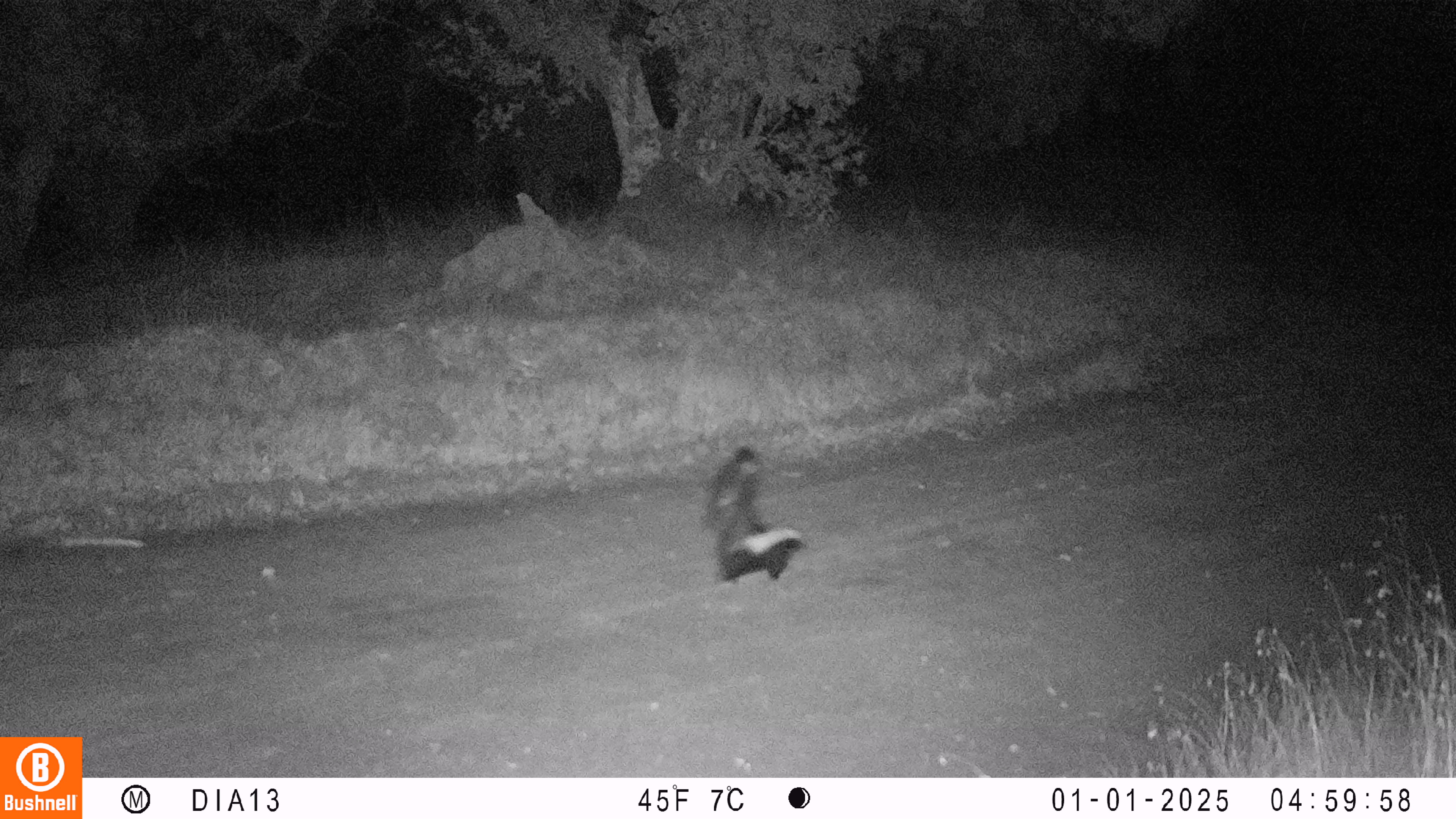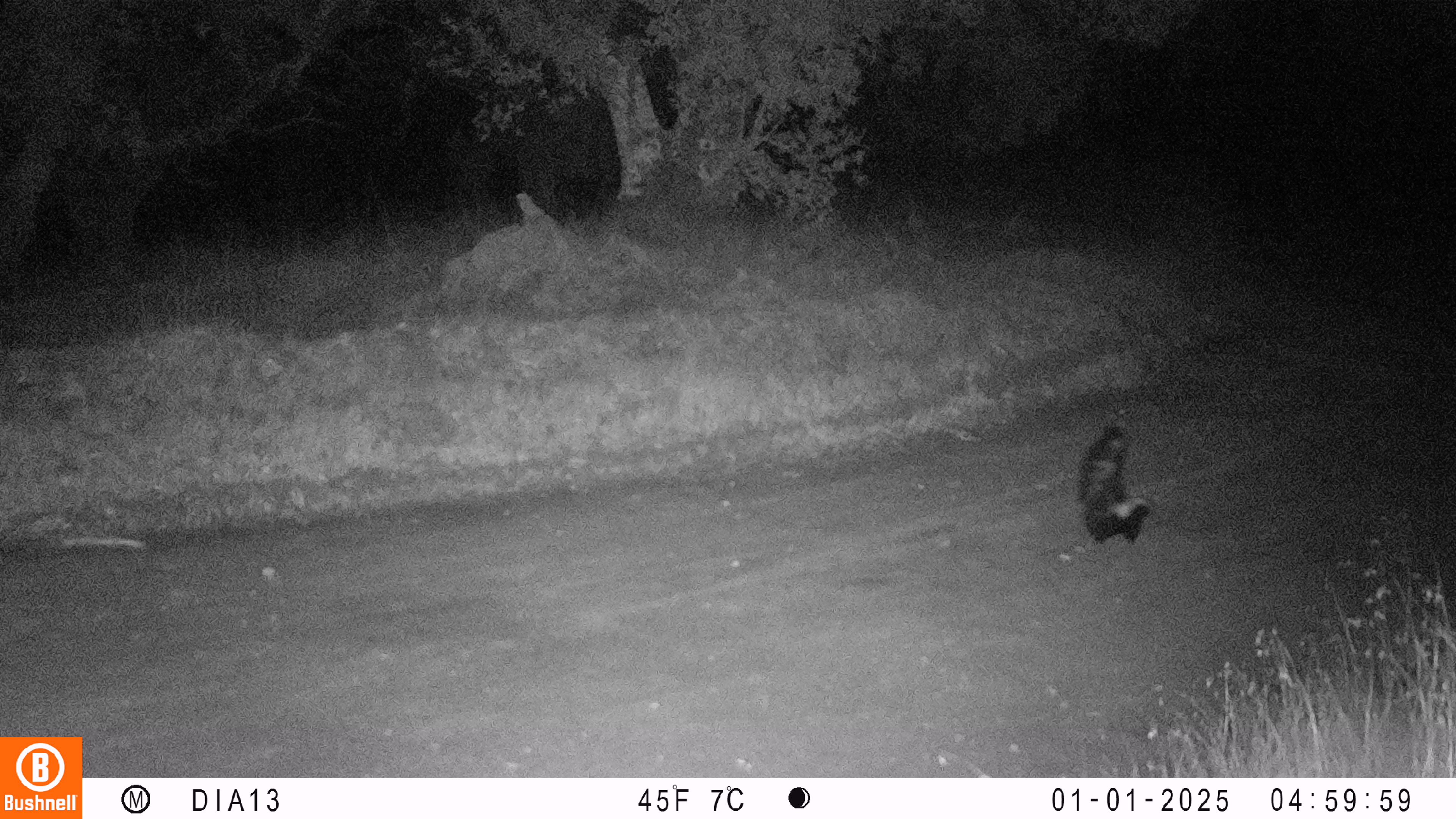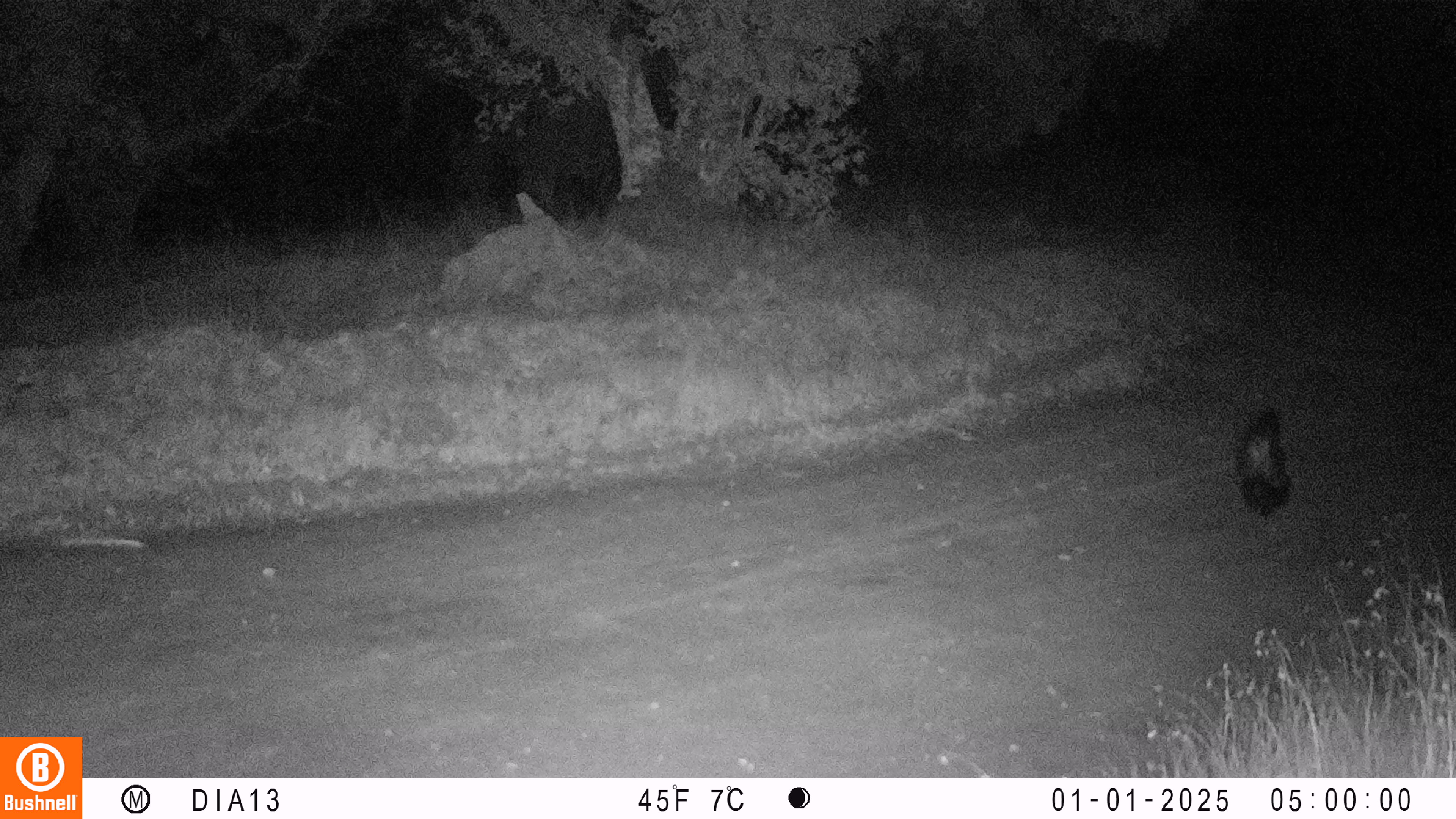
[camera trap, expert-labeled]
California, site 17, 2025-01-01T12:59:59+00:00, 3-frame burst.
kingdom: Animalia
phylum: Chordata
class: Mammalia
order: Carnivora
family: Mephitidae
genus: Mephitis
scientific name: Mephitis mephitis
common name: striped skunk